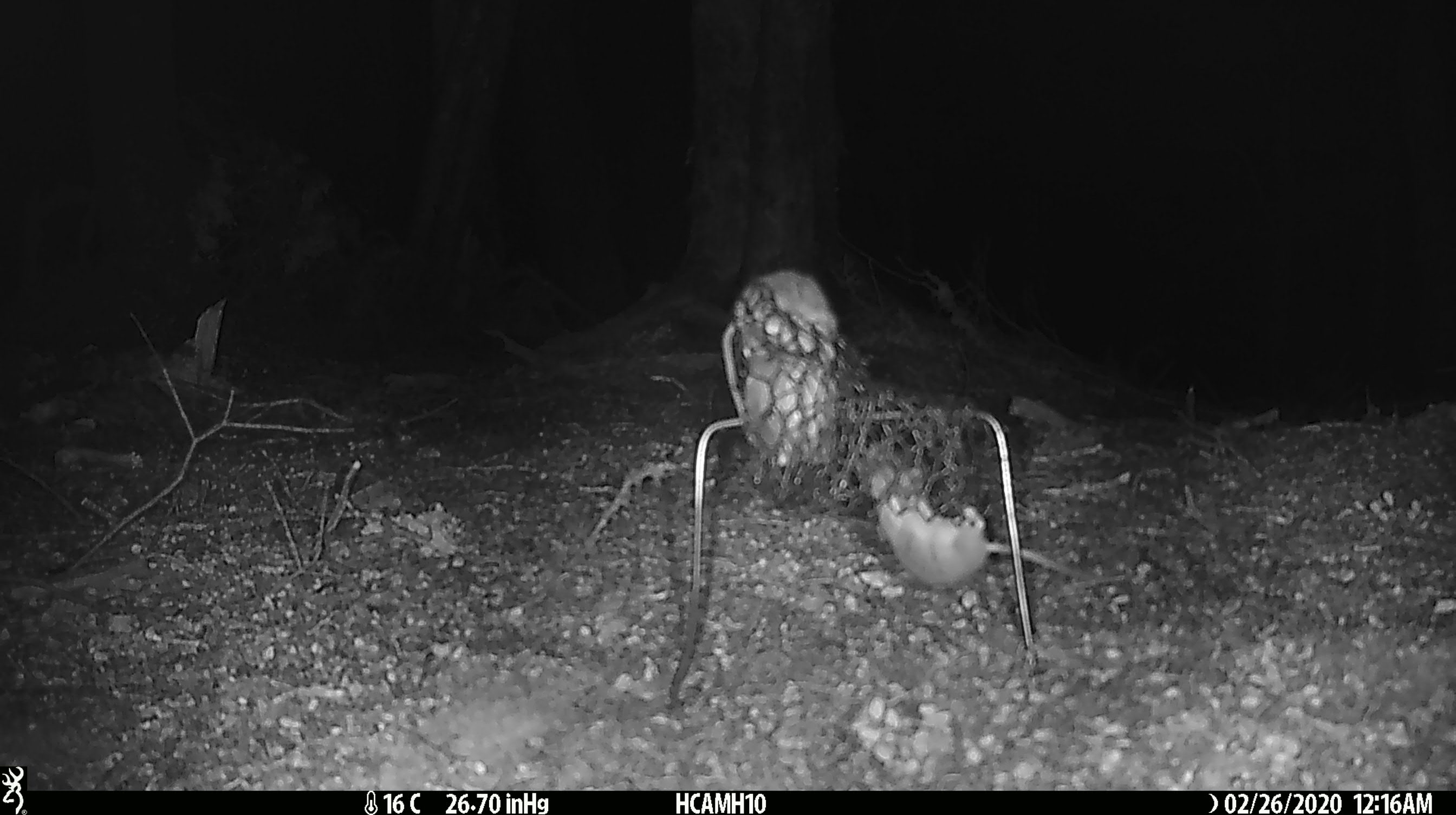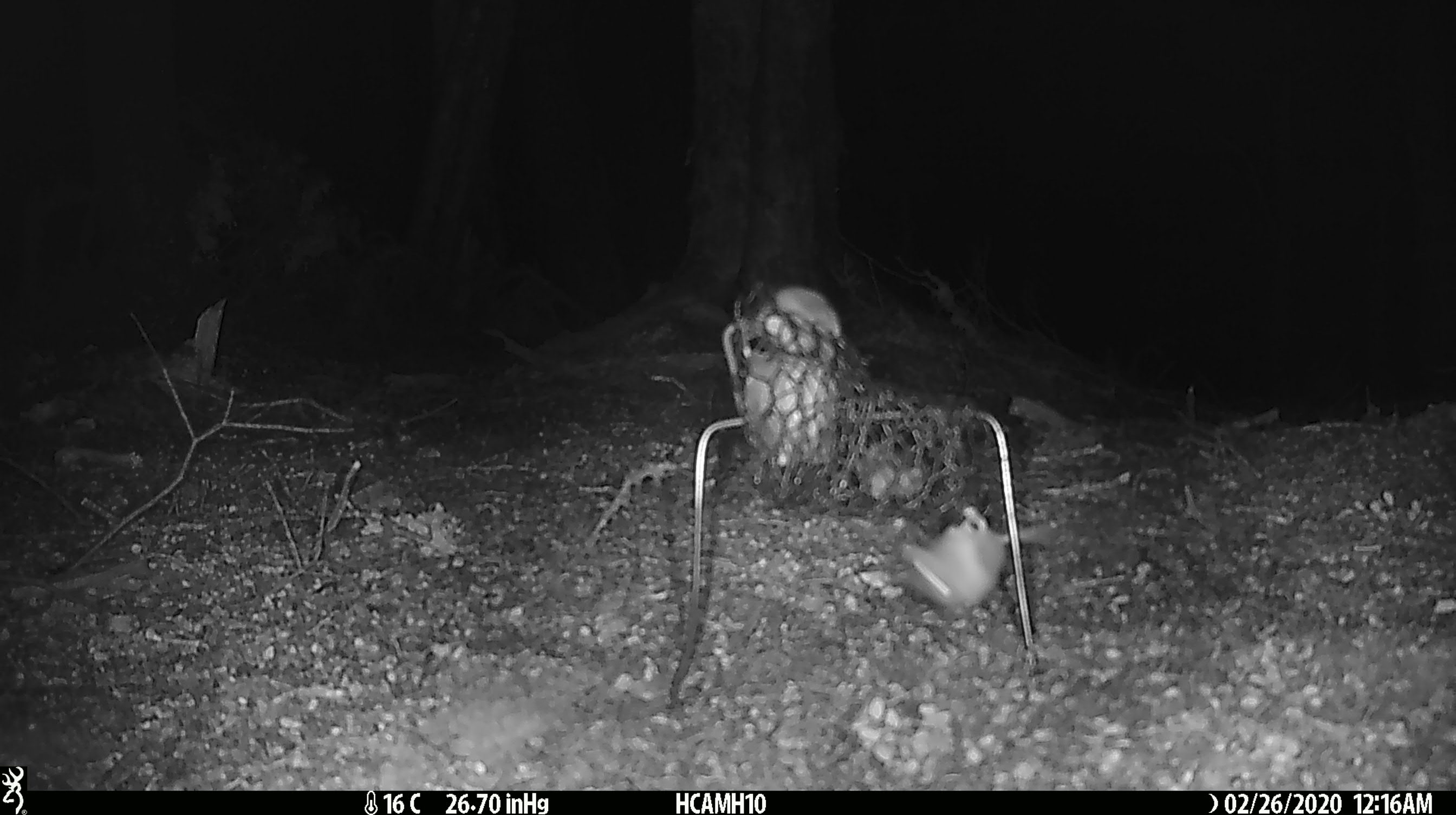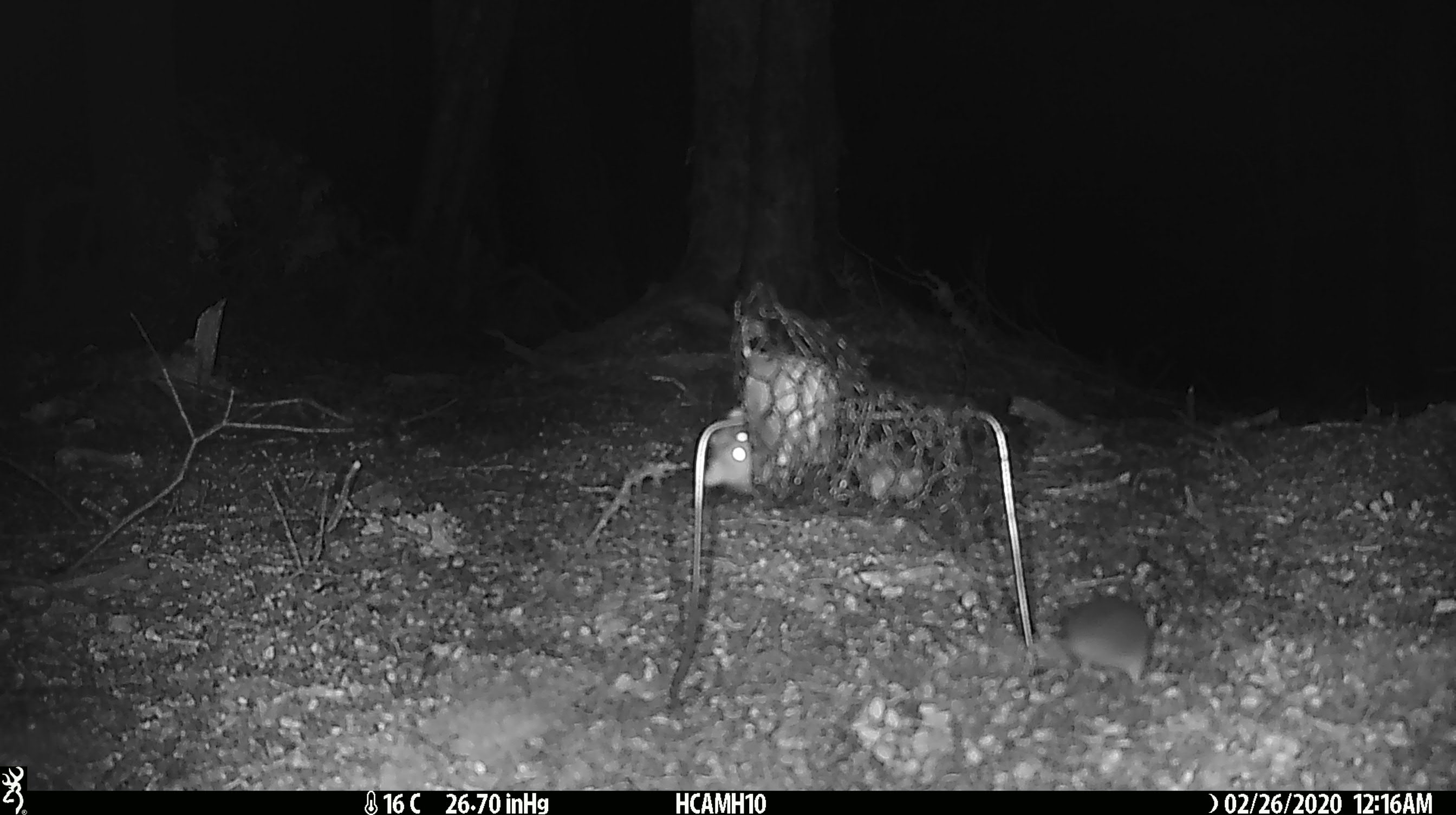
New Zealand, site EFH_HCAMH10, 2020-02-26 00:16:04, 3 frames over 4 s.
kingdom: Animalia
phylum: Chordata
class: Mammalia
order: Rodentia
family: Muridae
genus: Mus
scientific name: Mus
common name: mouse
Mouse (Mus).